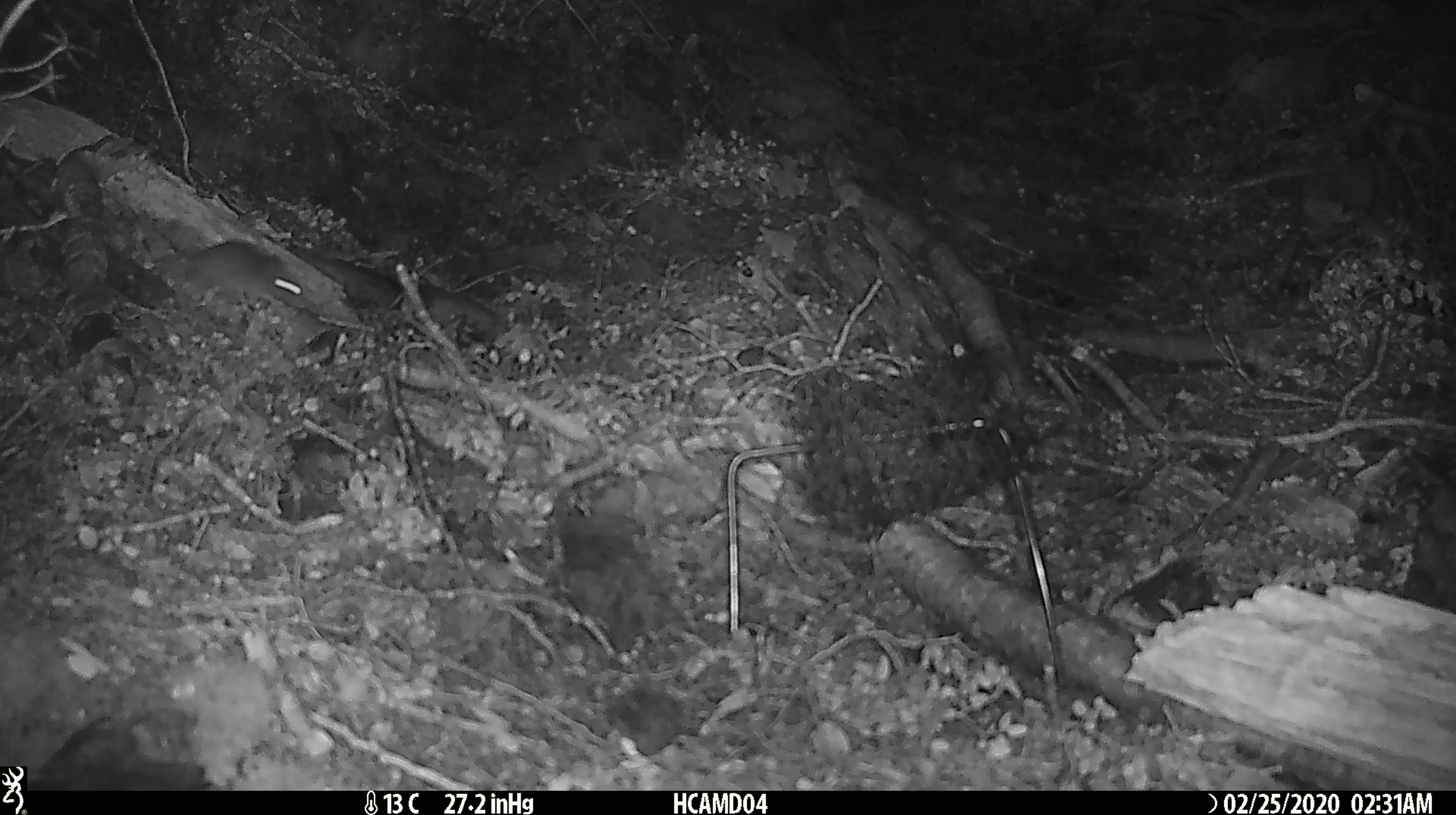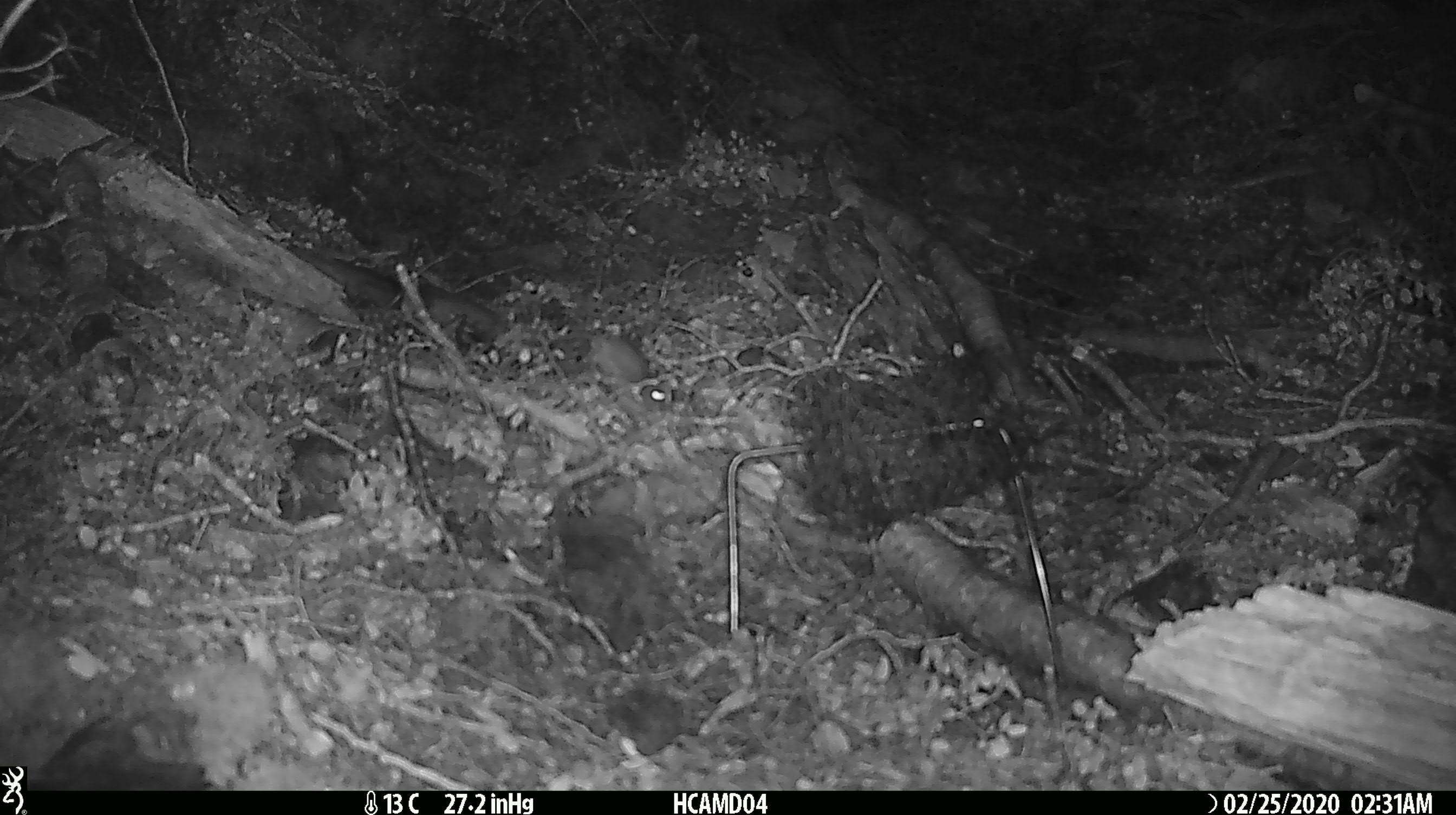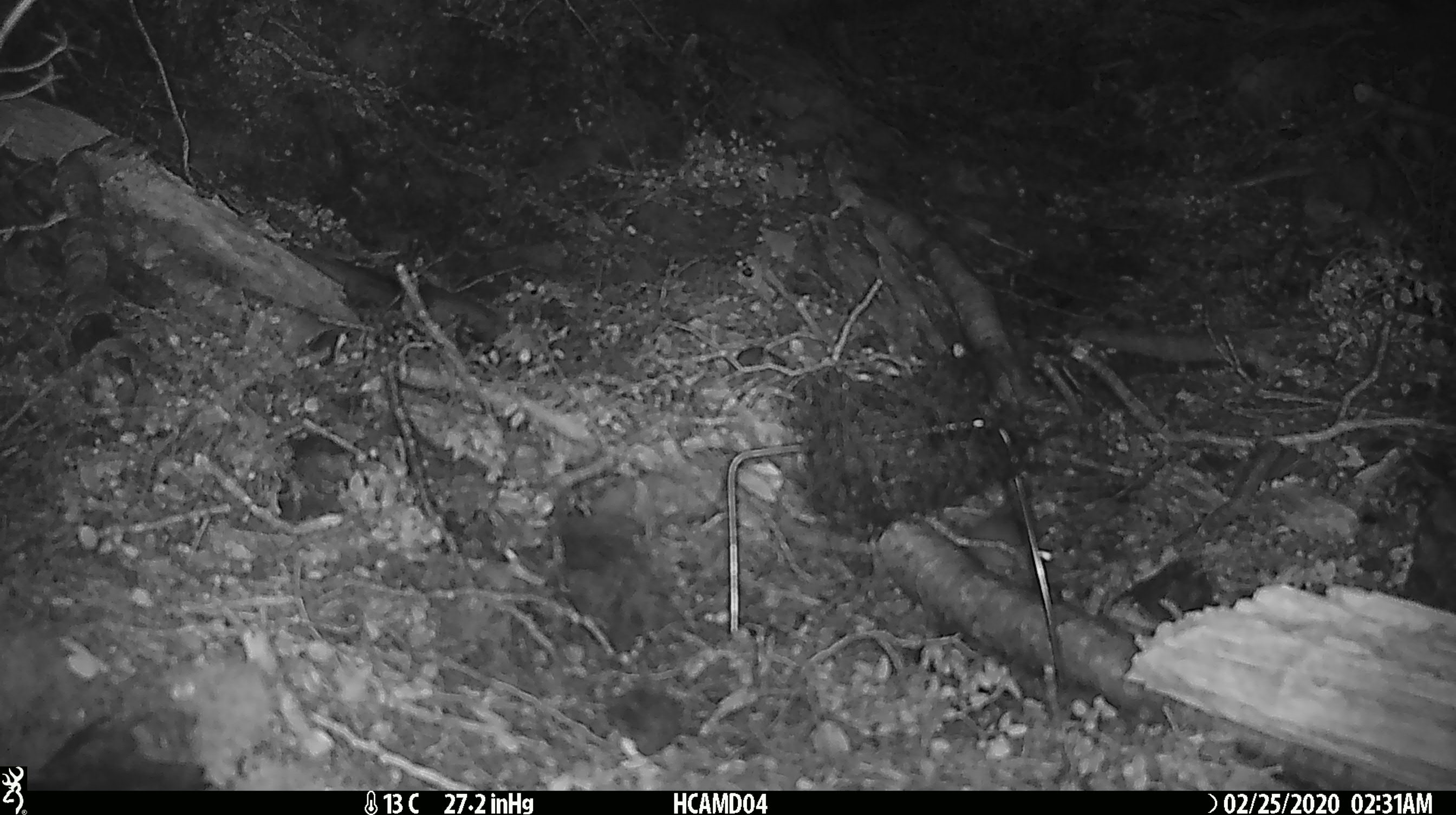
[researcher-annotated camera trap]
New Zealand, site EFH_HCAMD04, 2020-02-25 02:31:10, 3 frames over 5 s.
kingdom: Animalia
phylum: Chordata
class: Mammalia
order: Rodentia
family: Muridae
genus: Mus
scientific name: Mus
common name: mouse